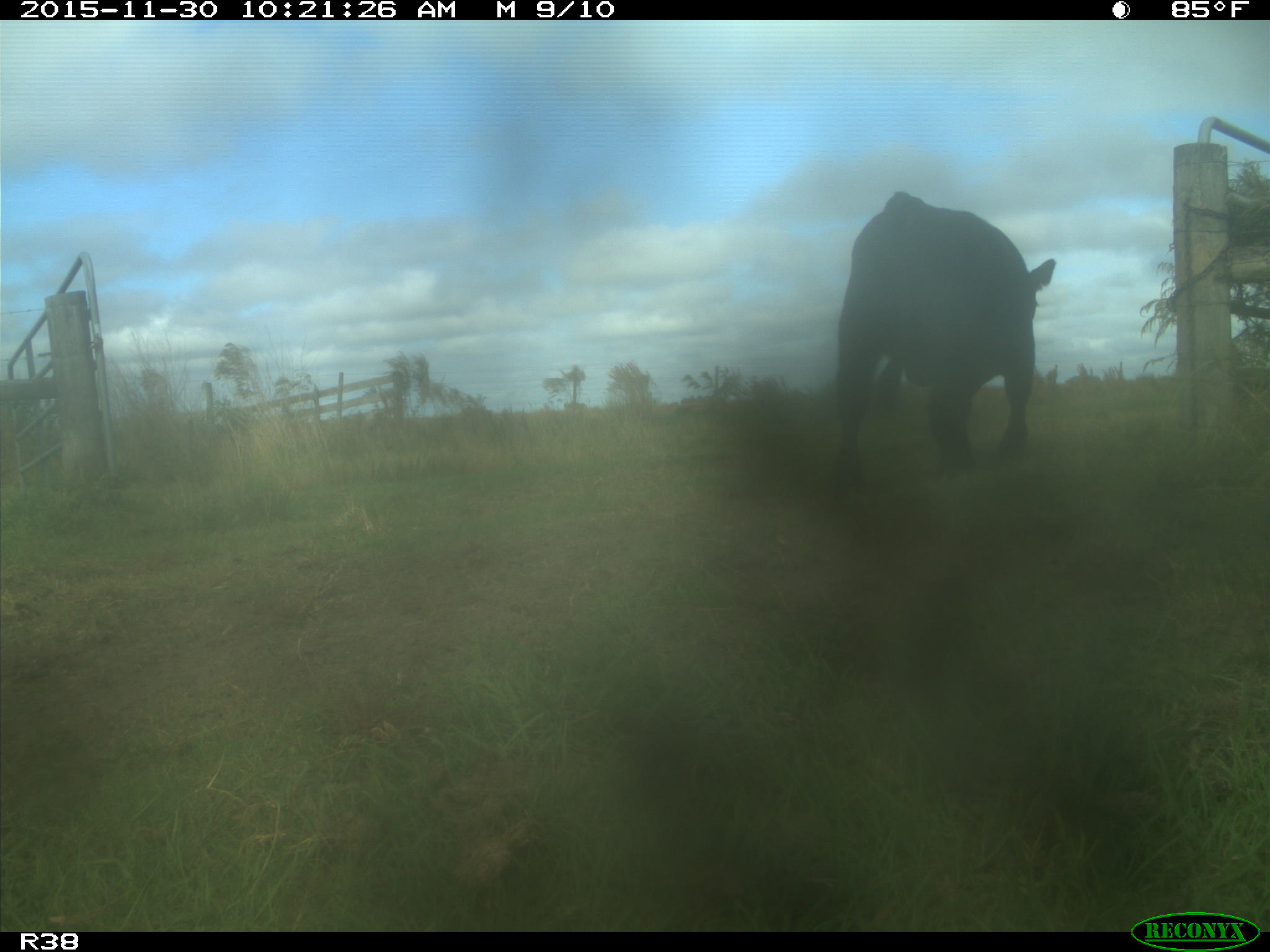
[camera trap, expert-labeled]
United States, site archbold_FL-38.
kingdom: Animalia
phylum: Chordata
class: Mammalia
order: Artiodactyla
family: Bovidae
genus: Bos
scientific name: Bos taurus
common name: domestic cow